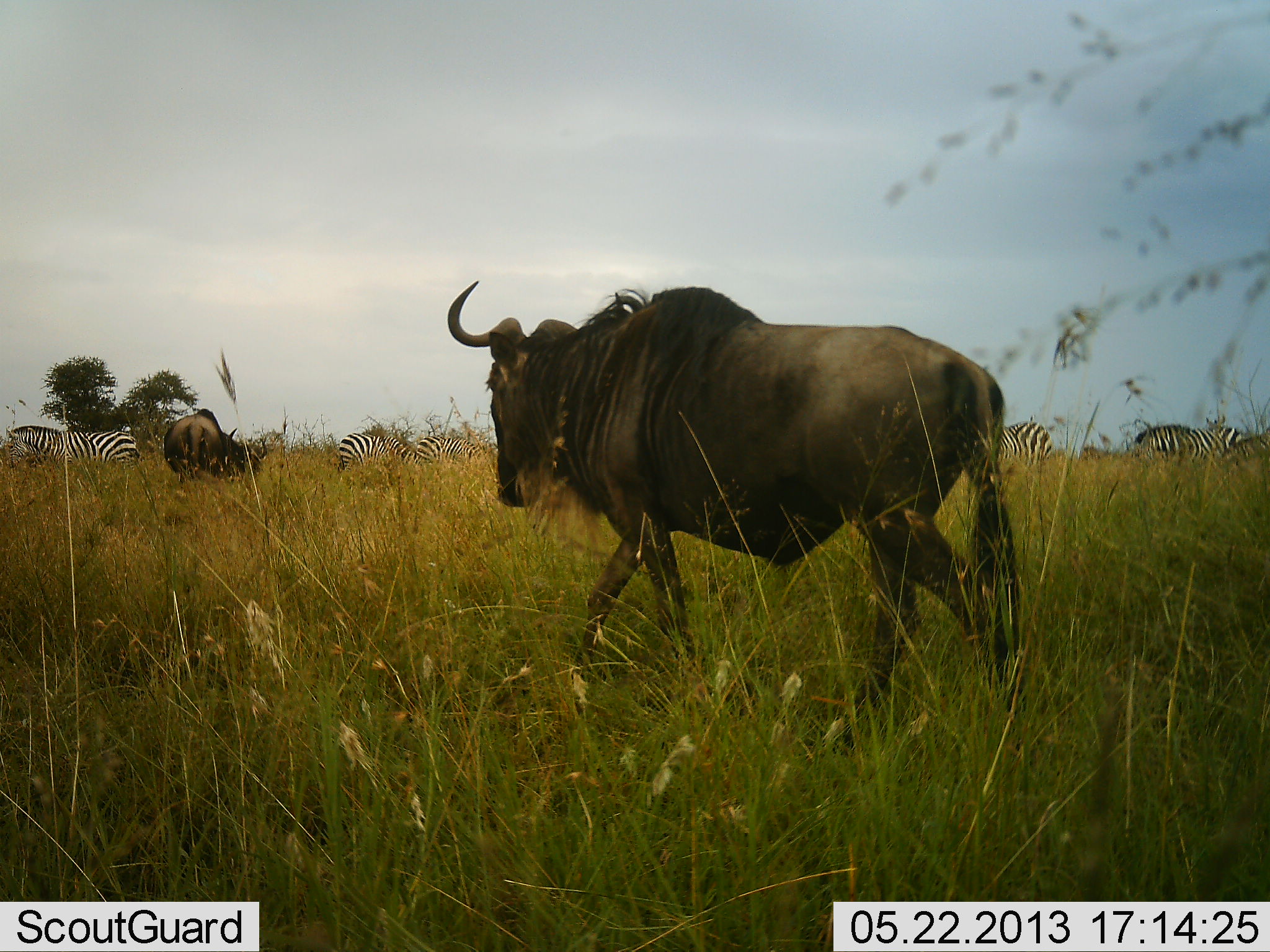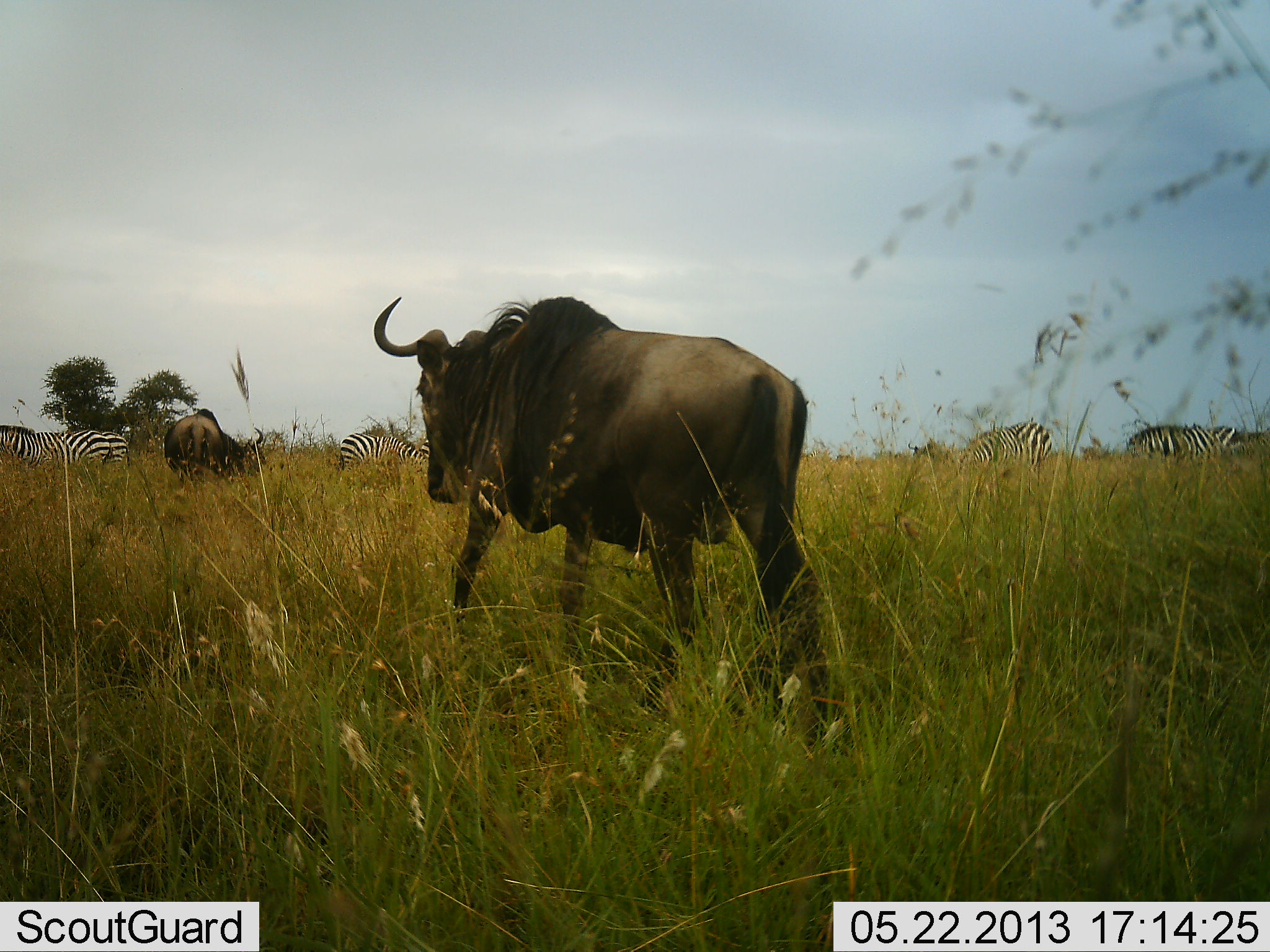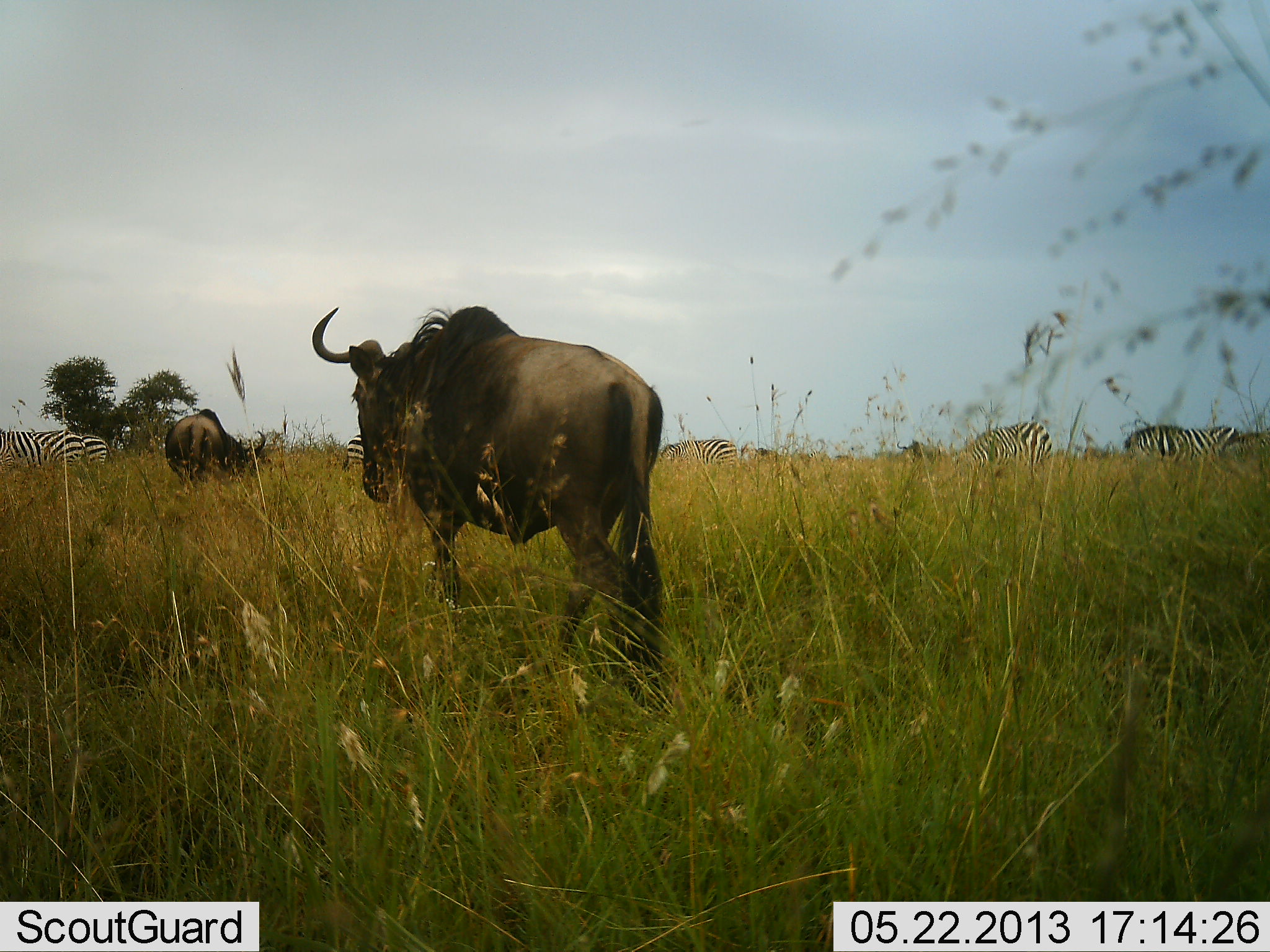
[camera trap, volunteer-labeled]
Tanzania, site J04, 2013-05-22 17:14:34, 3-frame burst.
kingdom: Animalia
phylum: Chordata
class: Mammalia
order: Artiodactyla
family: Bovidae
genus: Connochaetes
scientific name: Connochaetes taurinus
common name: blue wildebeest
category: wildebeest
Wildebeest (blue wildebeest) (Connochaetes taurinus), count 2. Behavior (volunteer vote fractions): standing 24%, resting 0%, moving 86%, interacting 0%. Young present (vote fraction): 0%. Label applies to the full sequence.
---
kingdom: Animalia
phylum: Chordata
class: Mammalia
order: Perissodactyla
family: Equidae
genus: Equus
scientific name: Equus quagga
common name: plains zebra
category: zebra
Zebra (plains zebra) (Equus quagga), count 5. Behavior (volunteer vote fractions): standing 42%, resting 0%, moving 50%, interacting 0%. Young present (vote fraction): 0%. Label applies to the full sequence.